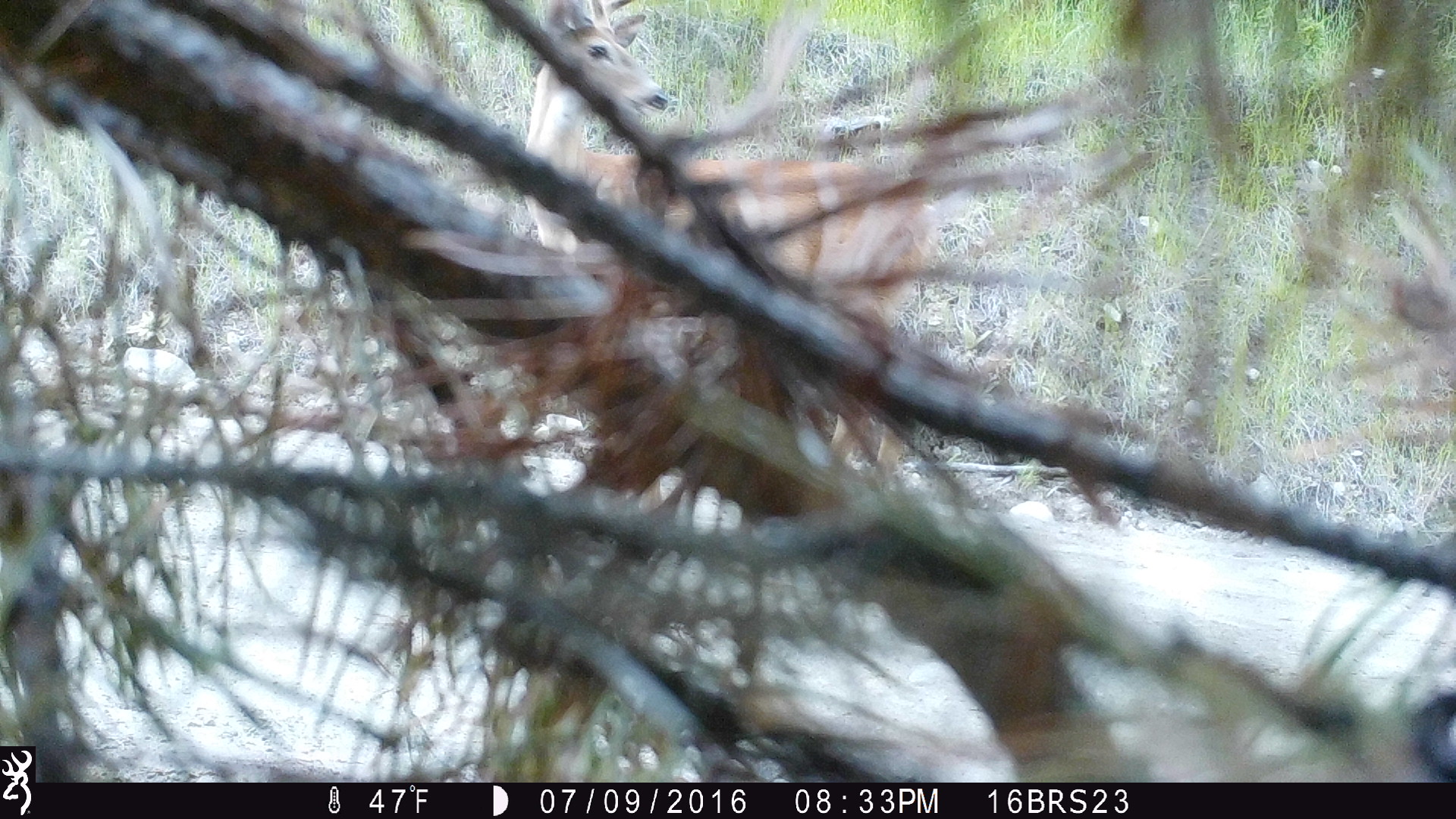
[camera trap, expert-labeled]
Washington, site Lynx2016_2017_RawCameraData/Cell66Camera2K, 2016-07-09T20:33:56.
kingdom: Animalia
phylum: Chordata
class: Mammalia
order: Artiodactyla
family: Cervidae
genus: Odocoileus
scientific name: Odocoileus virginianus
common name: white-tailed deer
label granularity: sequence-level